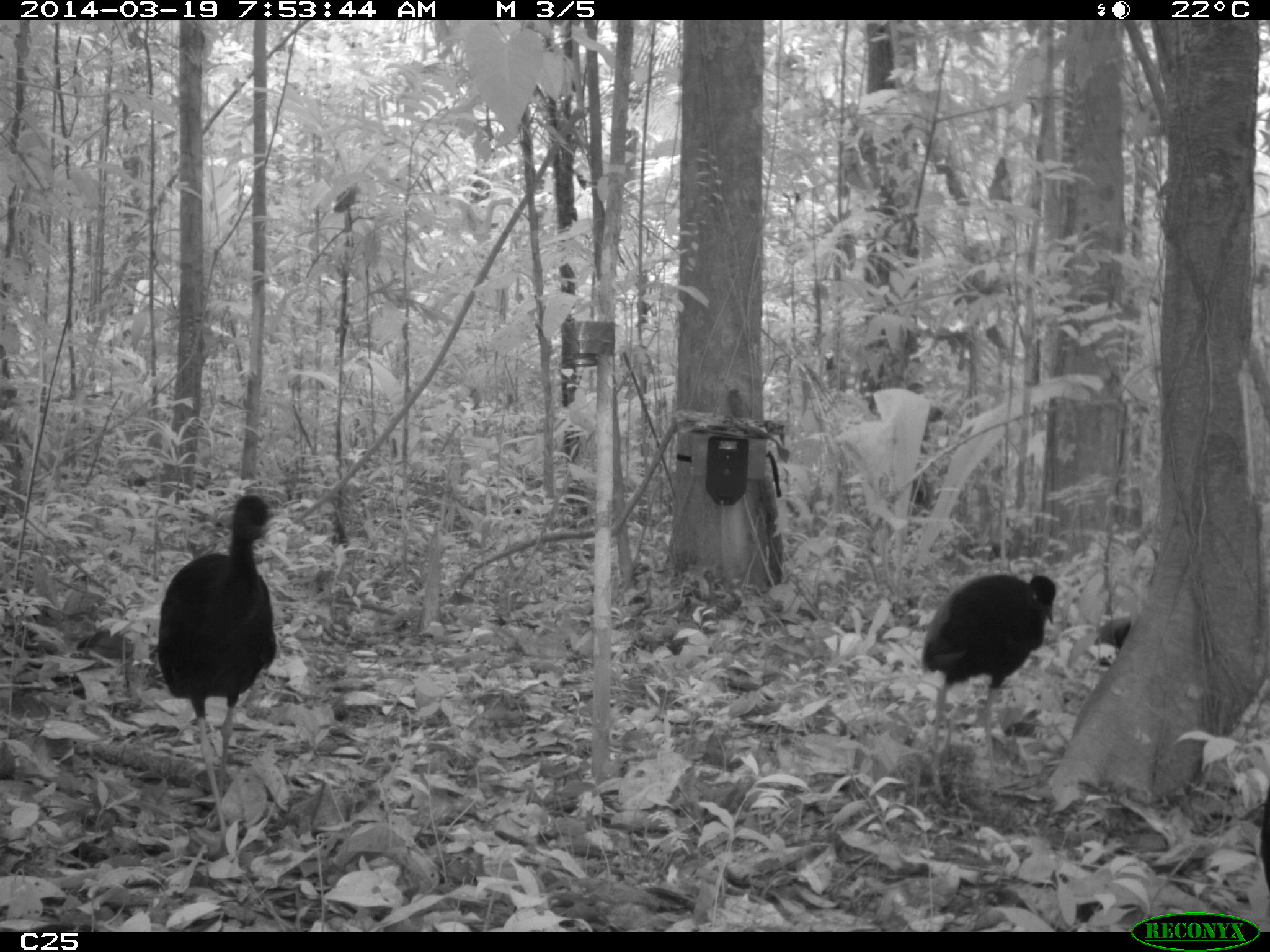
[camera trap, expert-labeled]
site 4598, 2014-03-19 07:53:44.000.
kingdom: Animalia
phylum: Chordata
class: Aves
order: Gruiformes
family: Psophiidae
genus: Psophia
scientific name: Psophia crepitans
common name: gray-winged trumpeter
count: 6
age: adult